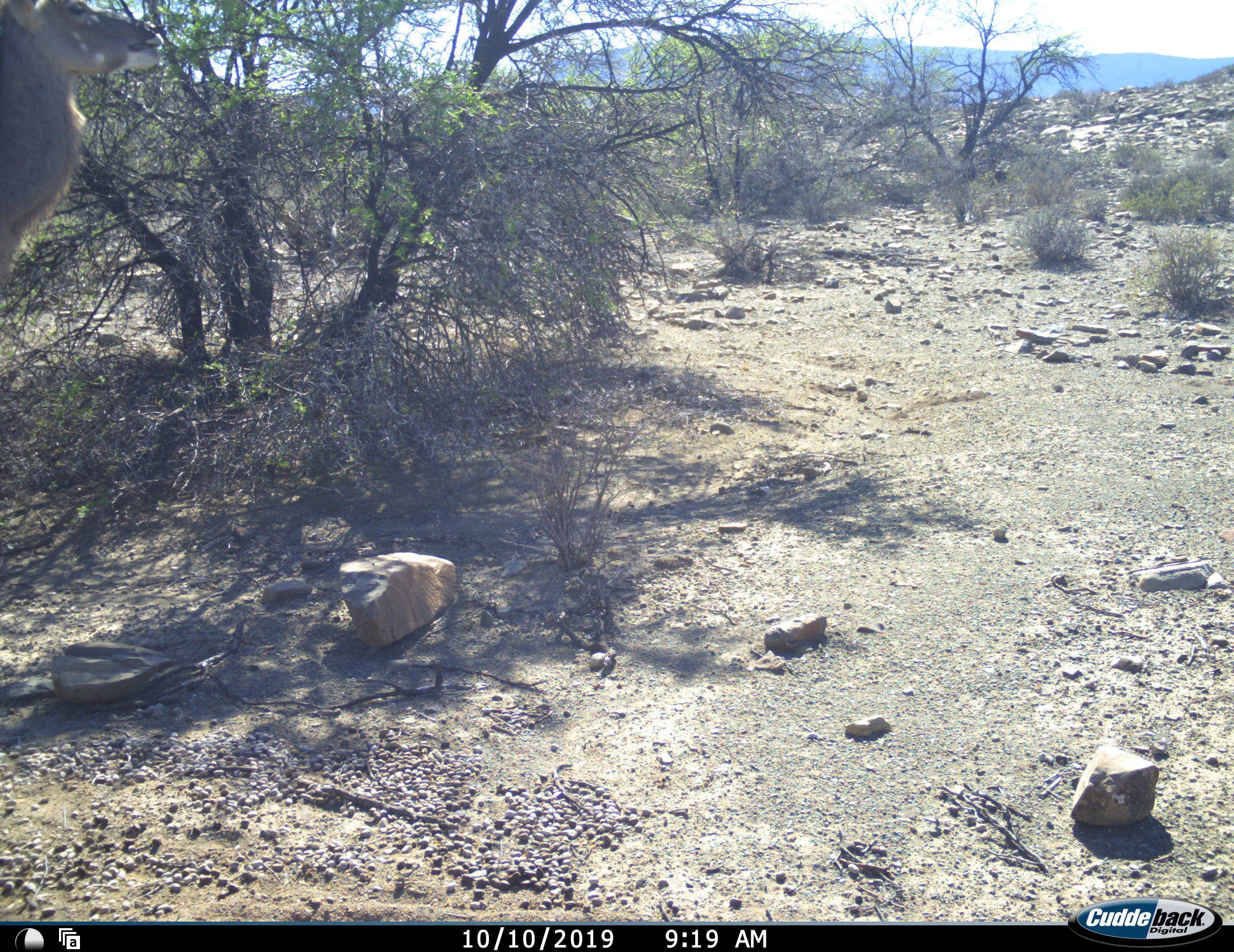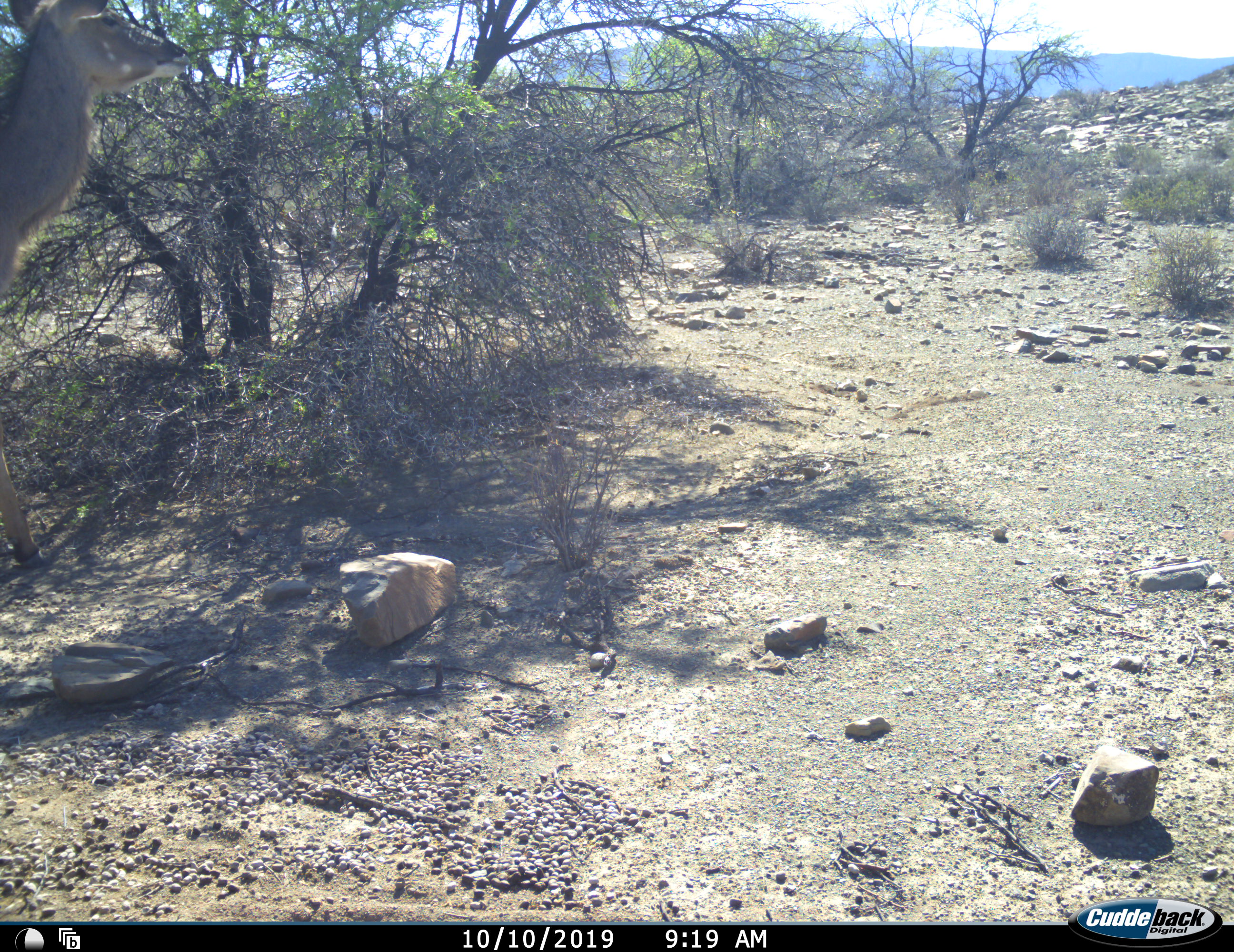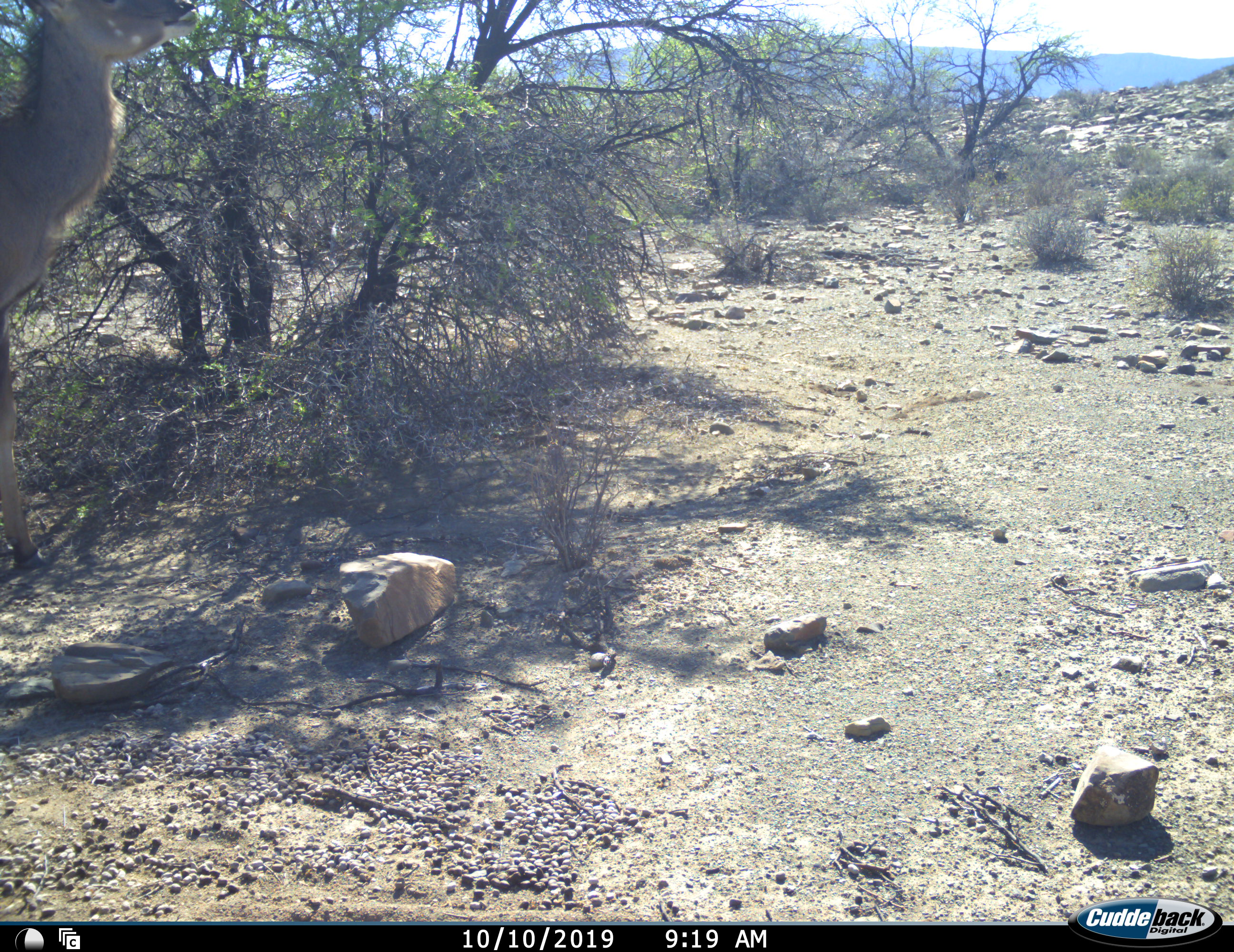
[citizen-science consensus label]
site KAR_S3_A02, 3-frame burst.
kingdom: Animalia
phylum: Chordata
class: Mammalia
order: Artiodactyla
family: Bovidae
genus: Tragelaphus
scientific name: Tragelaphus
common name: kudu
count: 1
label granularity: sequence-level